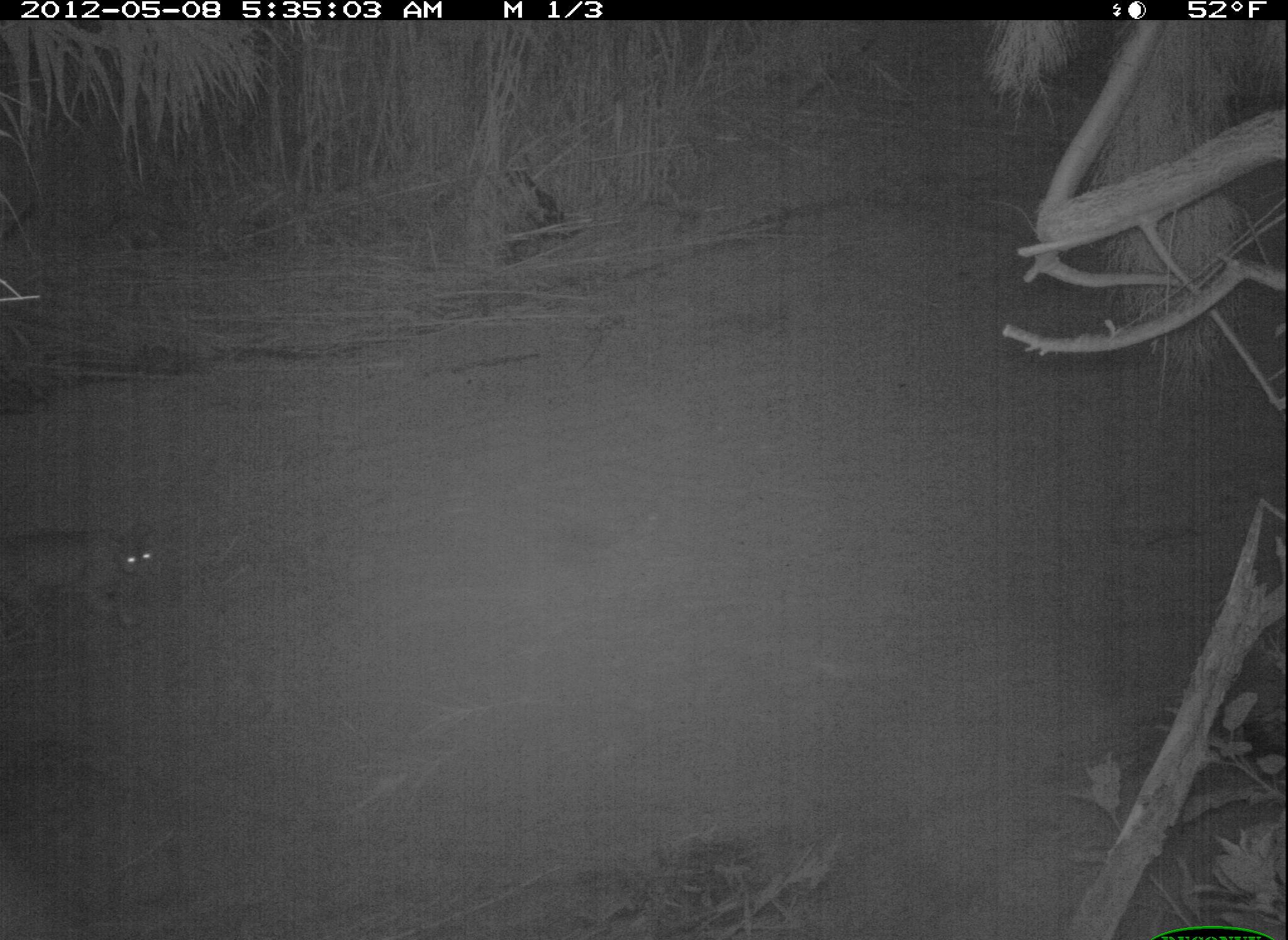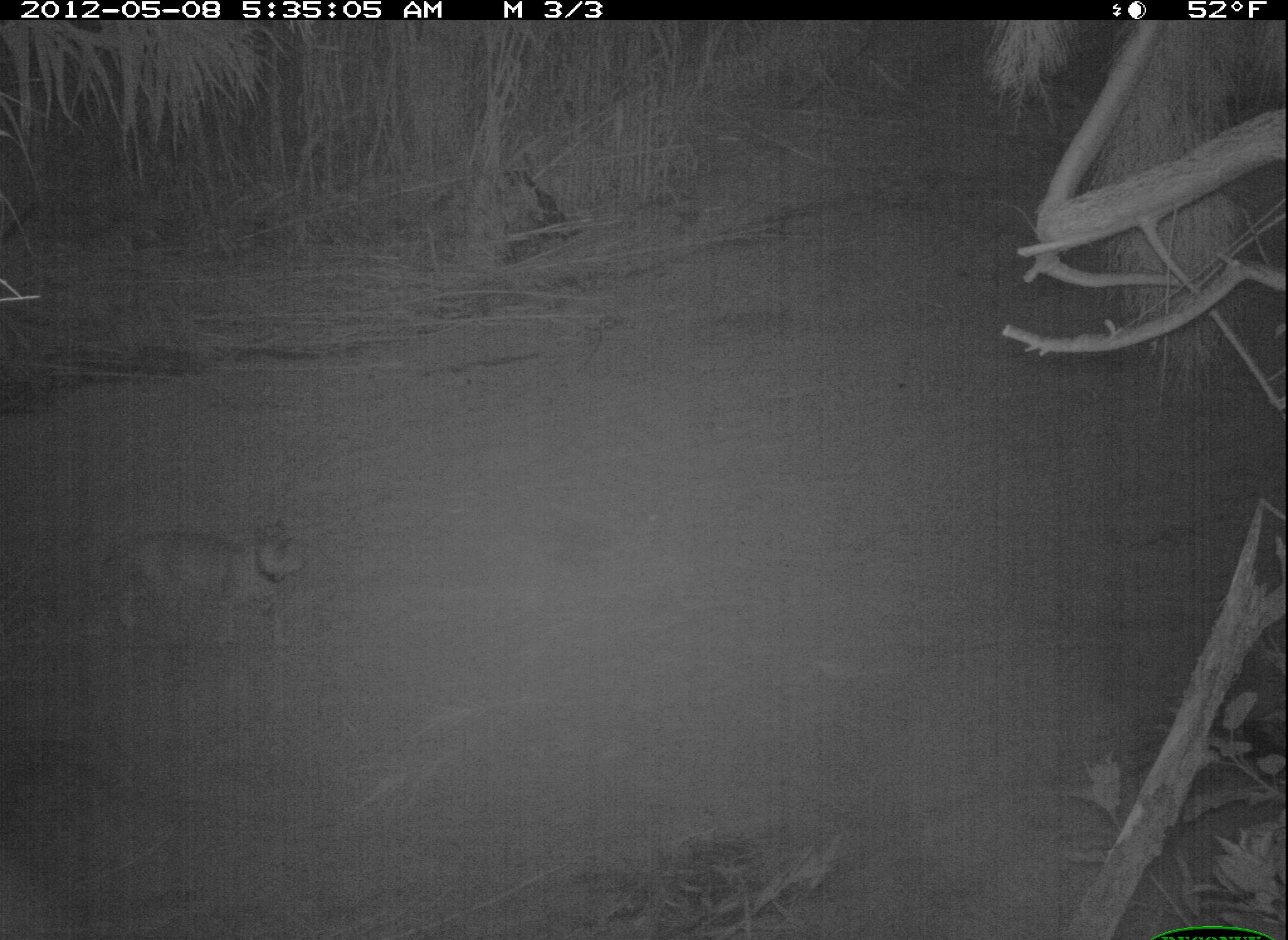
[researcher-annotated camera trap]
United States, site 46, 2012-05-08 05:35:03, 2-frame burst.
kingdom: Animalia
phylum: Chordata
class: Mammalia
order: Carnivora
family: Felidae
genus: Lynx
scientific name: Lynx rufus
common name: bobcat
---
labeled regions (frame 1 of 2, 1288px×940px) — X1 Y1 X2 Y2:
bobcat: 0 511 172 630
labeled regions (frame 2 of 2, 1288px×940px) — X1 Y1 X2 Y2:
bobcat: 89 517 317 652